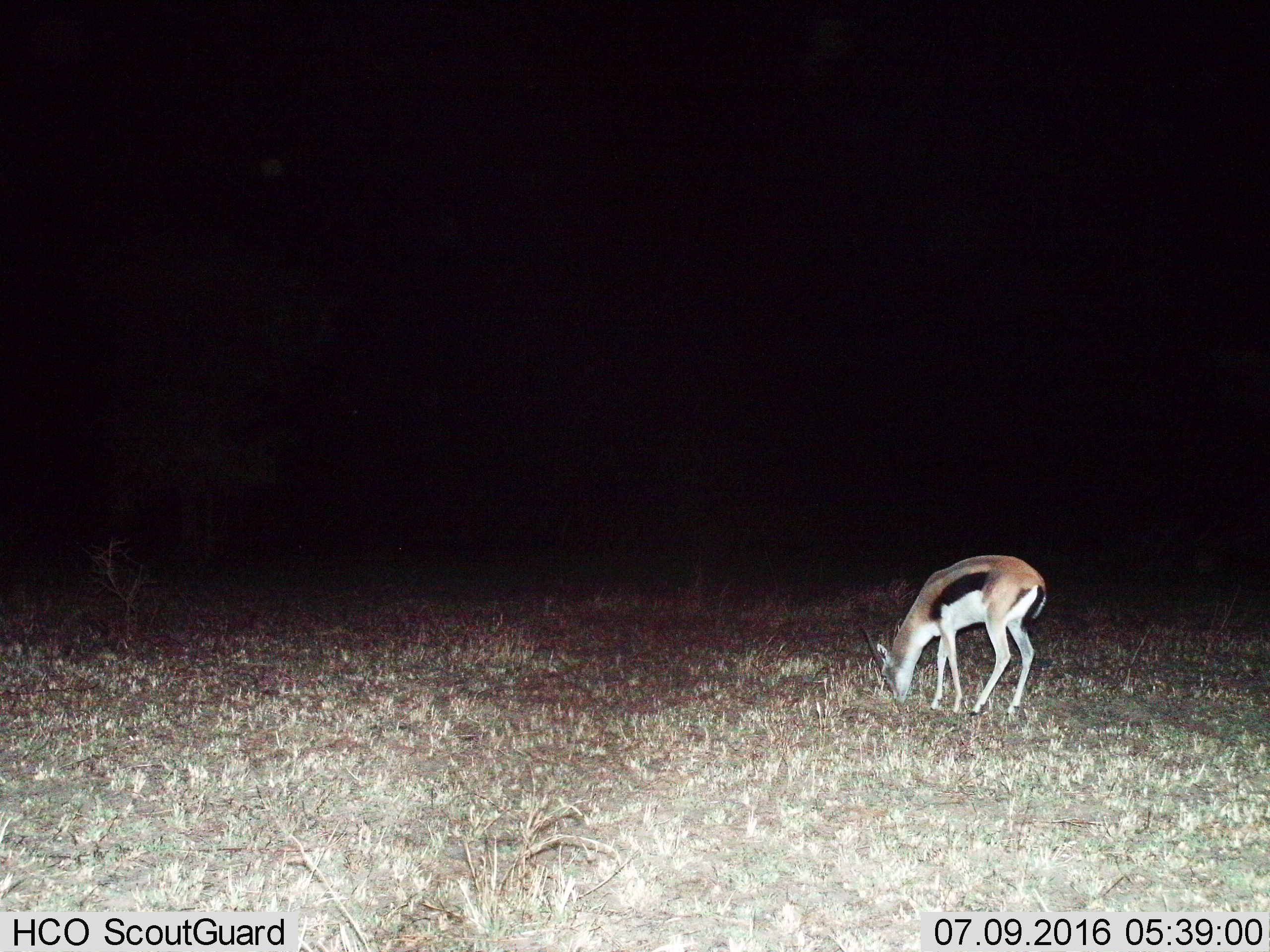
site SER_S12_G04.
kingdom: Animalia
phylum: Chordata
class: Mammalia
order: Artiodactyla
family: Bovidae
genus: Eudorcas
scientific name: Eudorcas thomsonii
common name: thomson's gazelle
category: gazellethomsons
Gazellethomsons (thomson's gazelle) (Eudorcas thomsonii), count 1. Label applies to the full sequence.